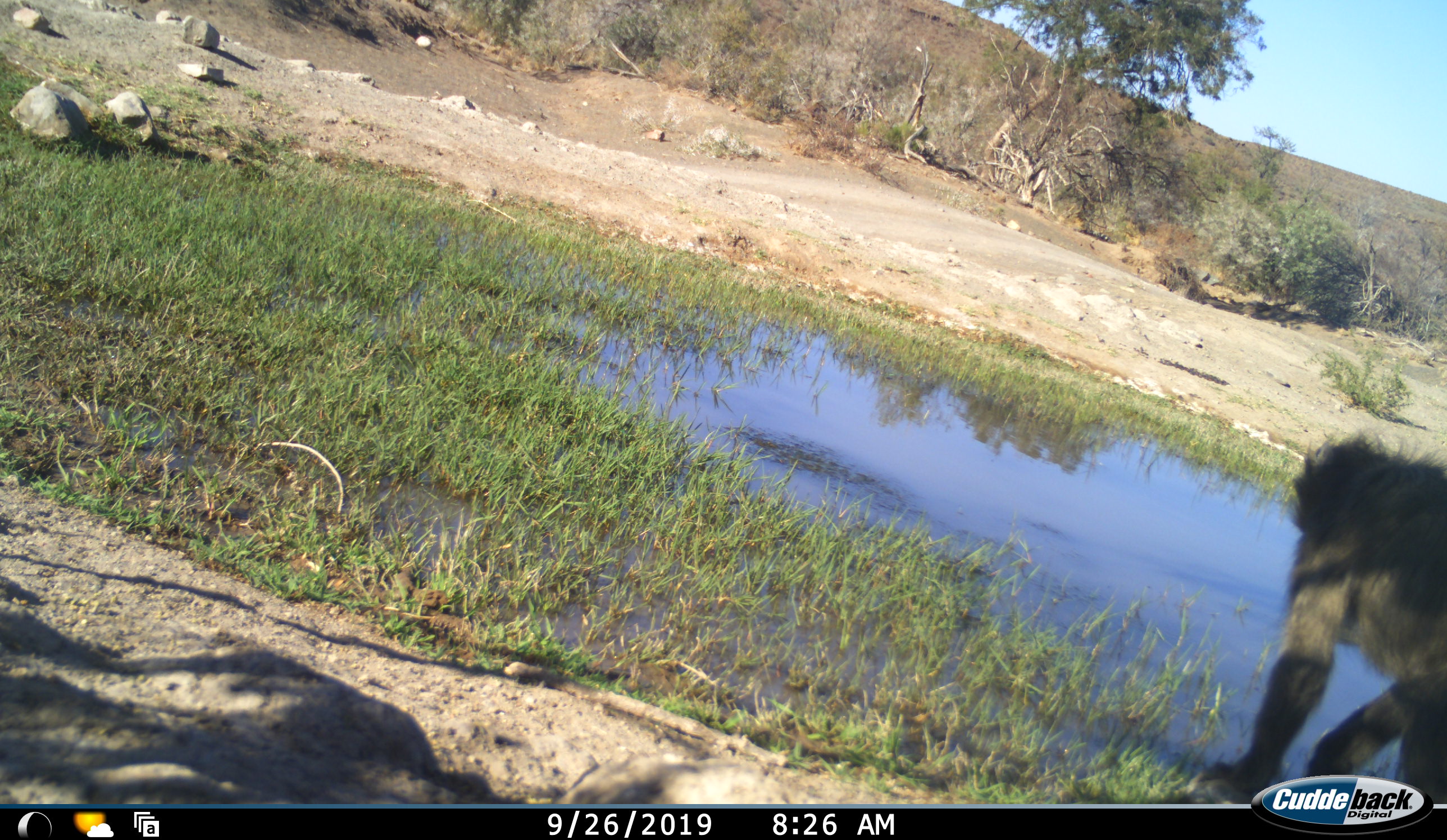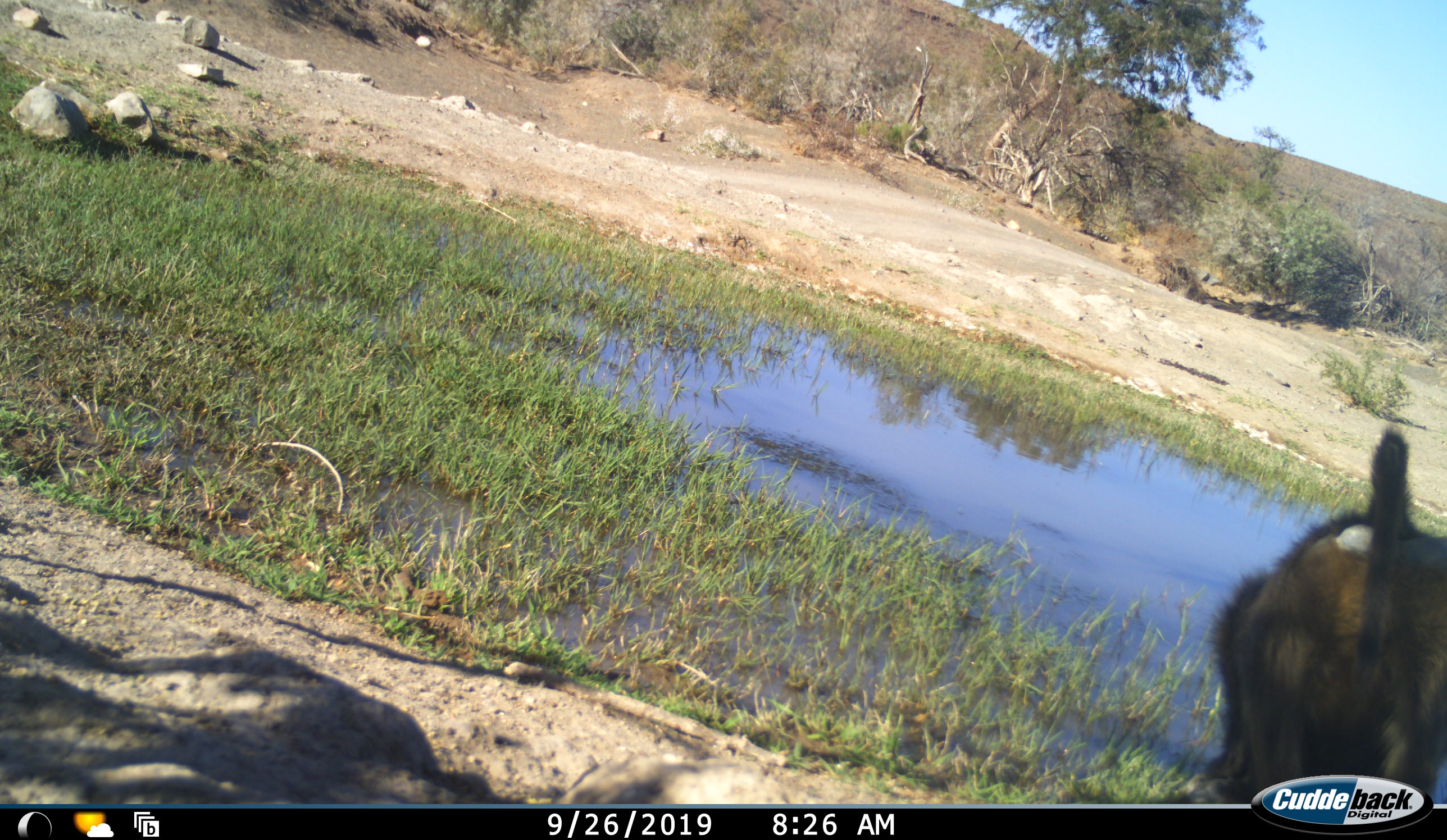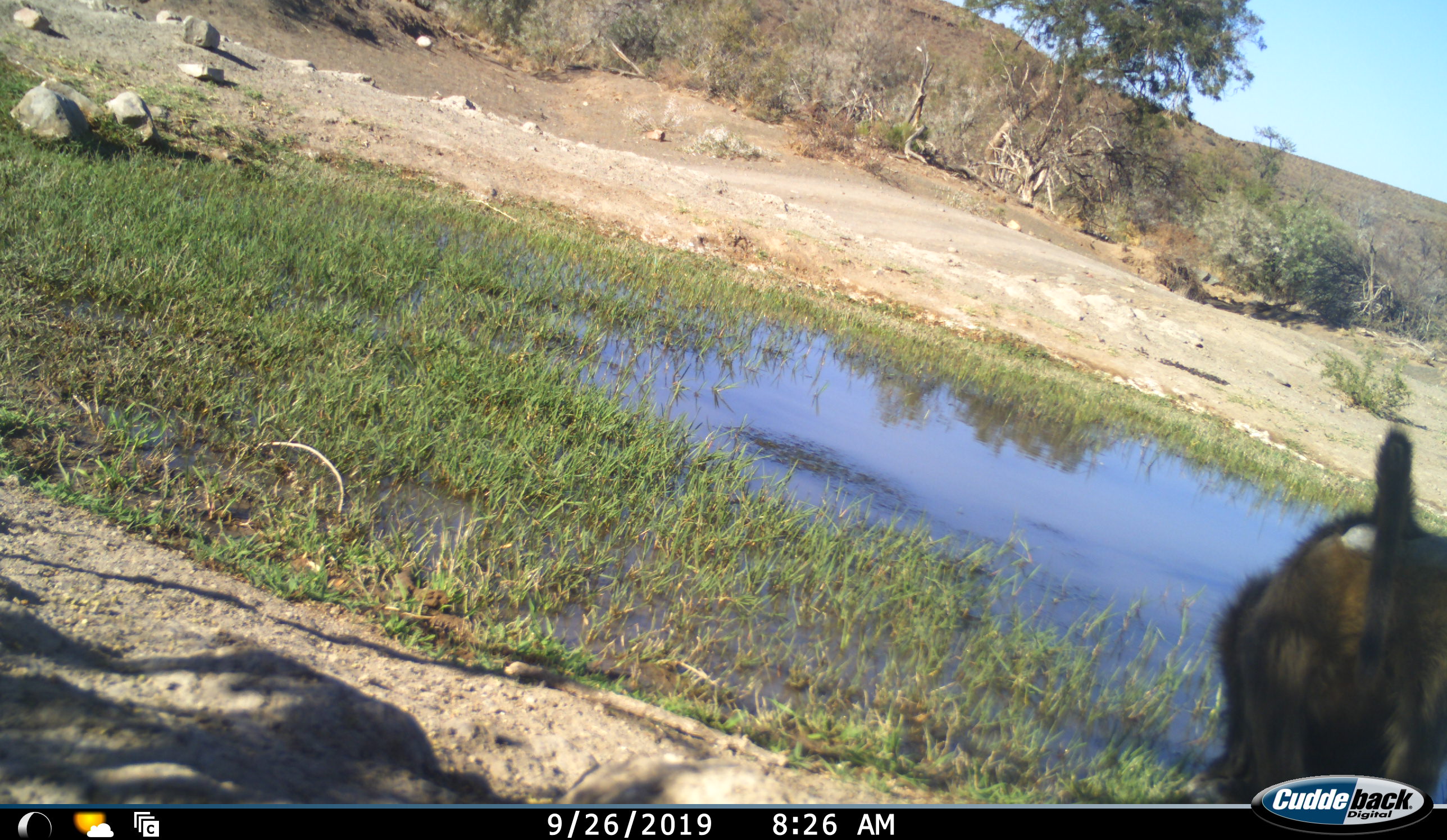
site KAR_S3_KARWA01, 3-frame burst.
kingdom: Animalia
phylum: Chordata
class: Mammalia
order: Primates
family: Cercopithecidae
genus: Papio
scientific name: Papio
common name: baboon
Baboon (Papio), count 1. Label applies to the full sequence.